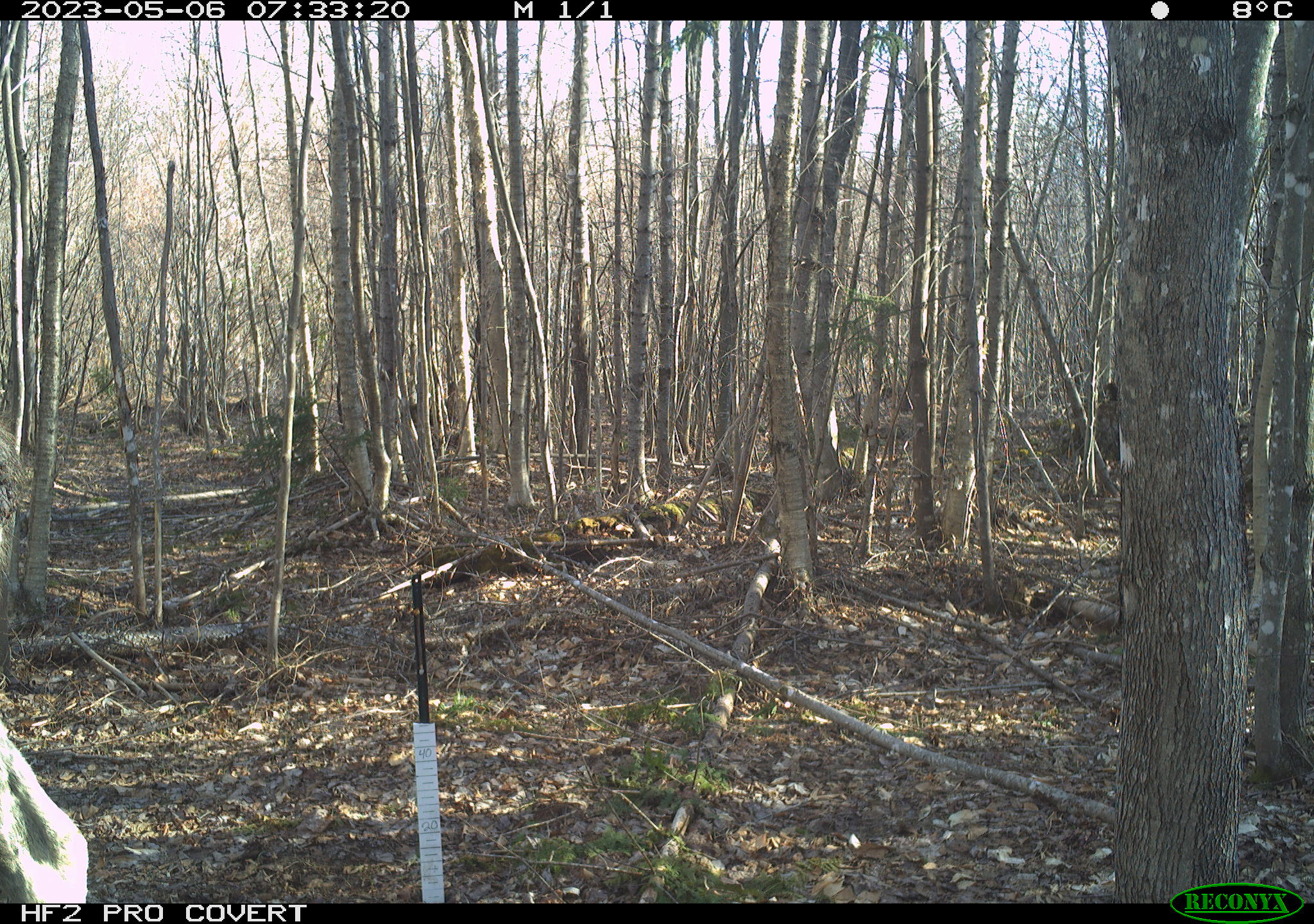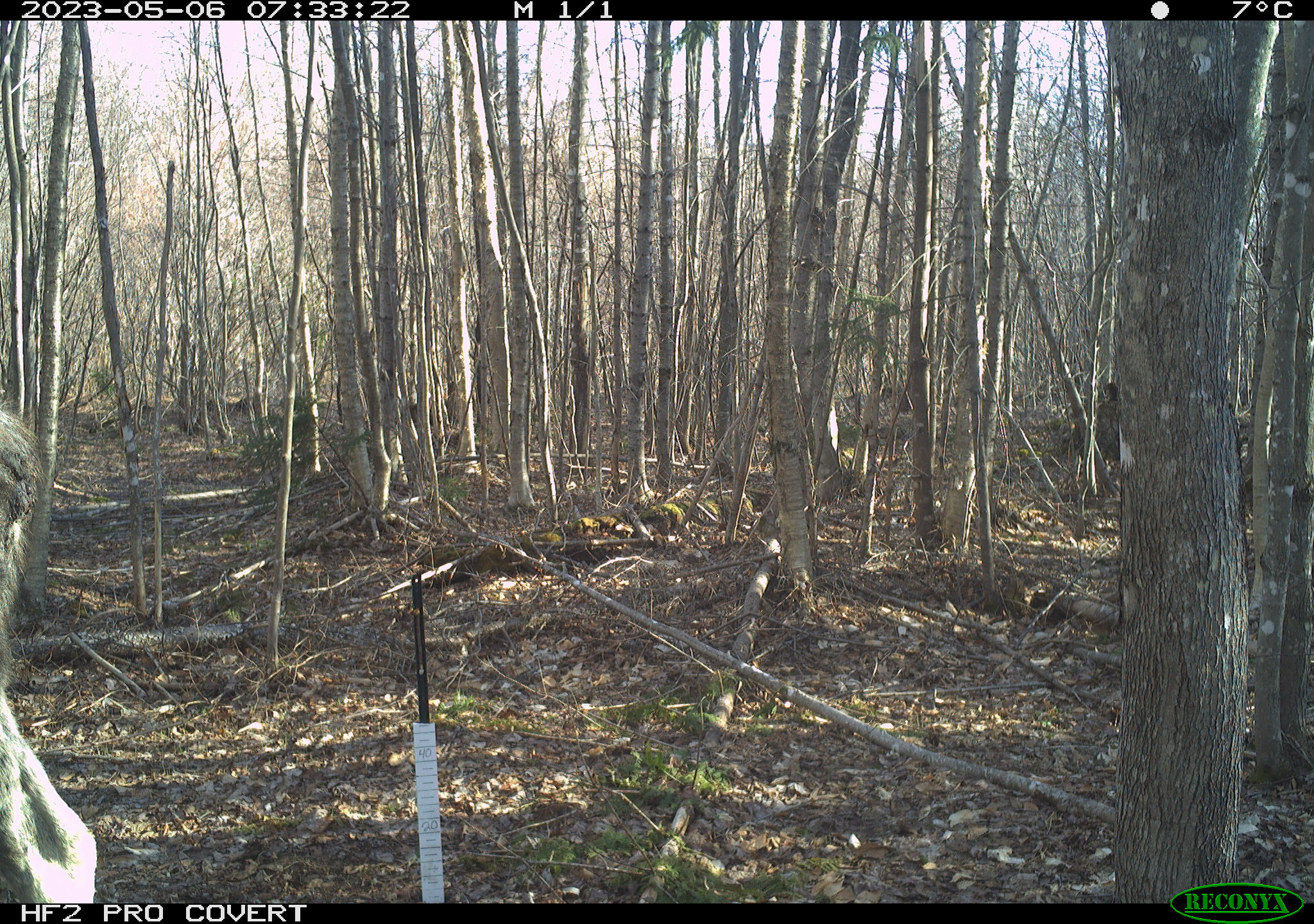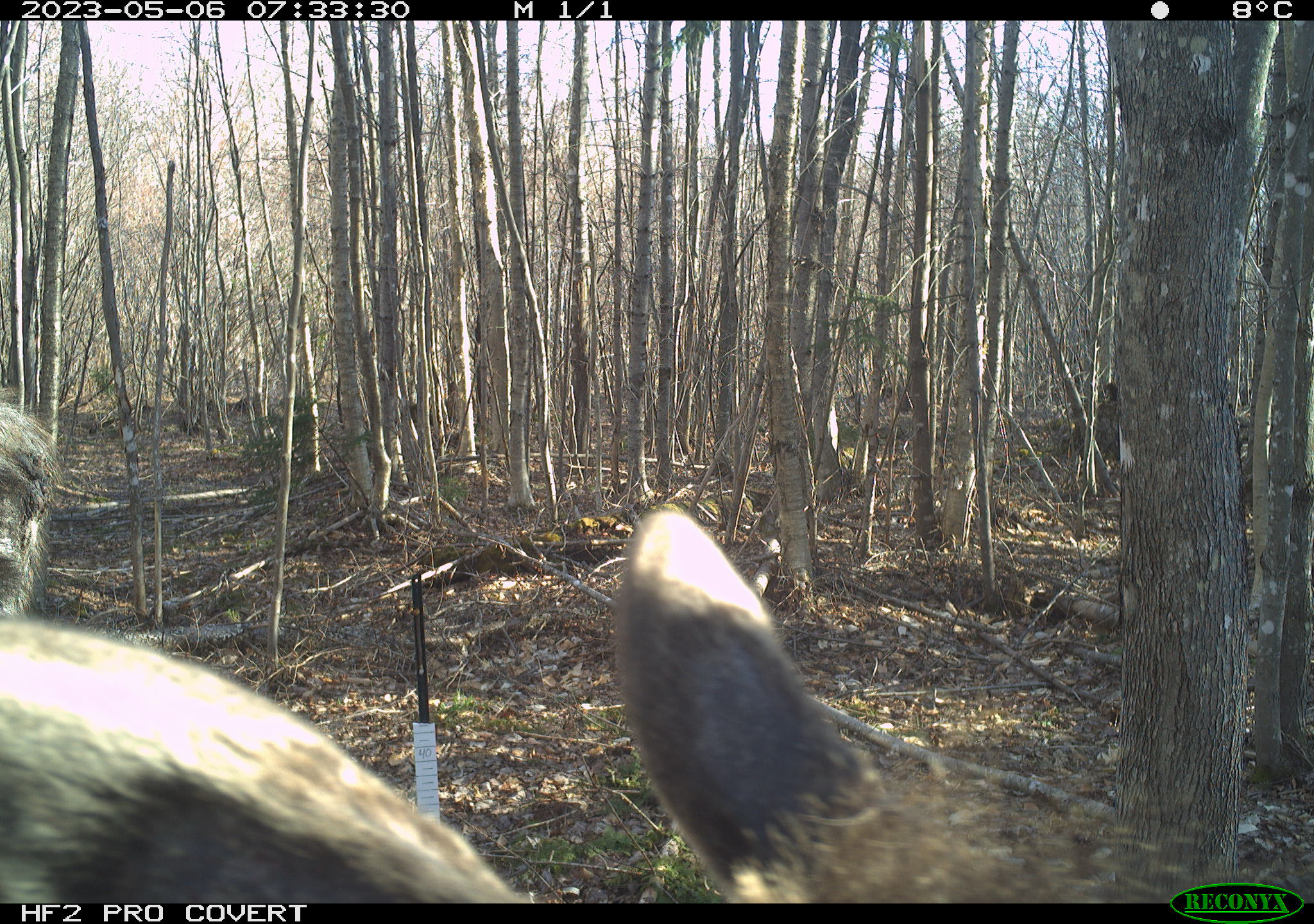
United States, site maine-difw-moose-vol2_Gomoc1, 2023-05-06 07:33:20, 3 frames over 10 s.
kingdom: Animalia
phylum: Chordata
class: Mammalia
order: Artiodactyla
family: Cervidae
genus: Alces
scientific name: Alces alces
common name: moose